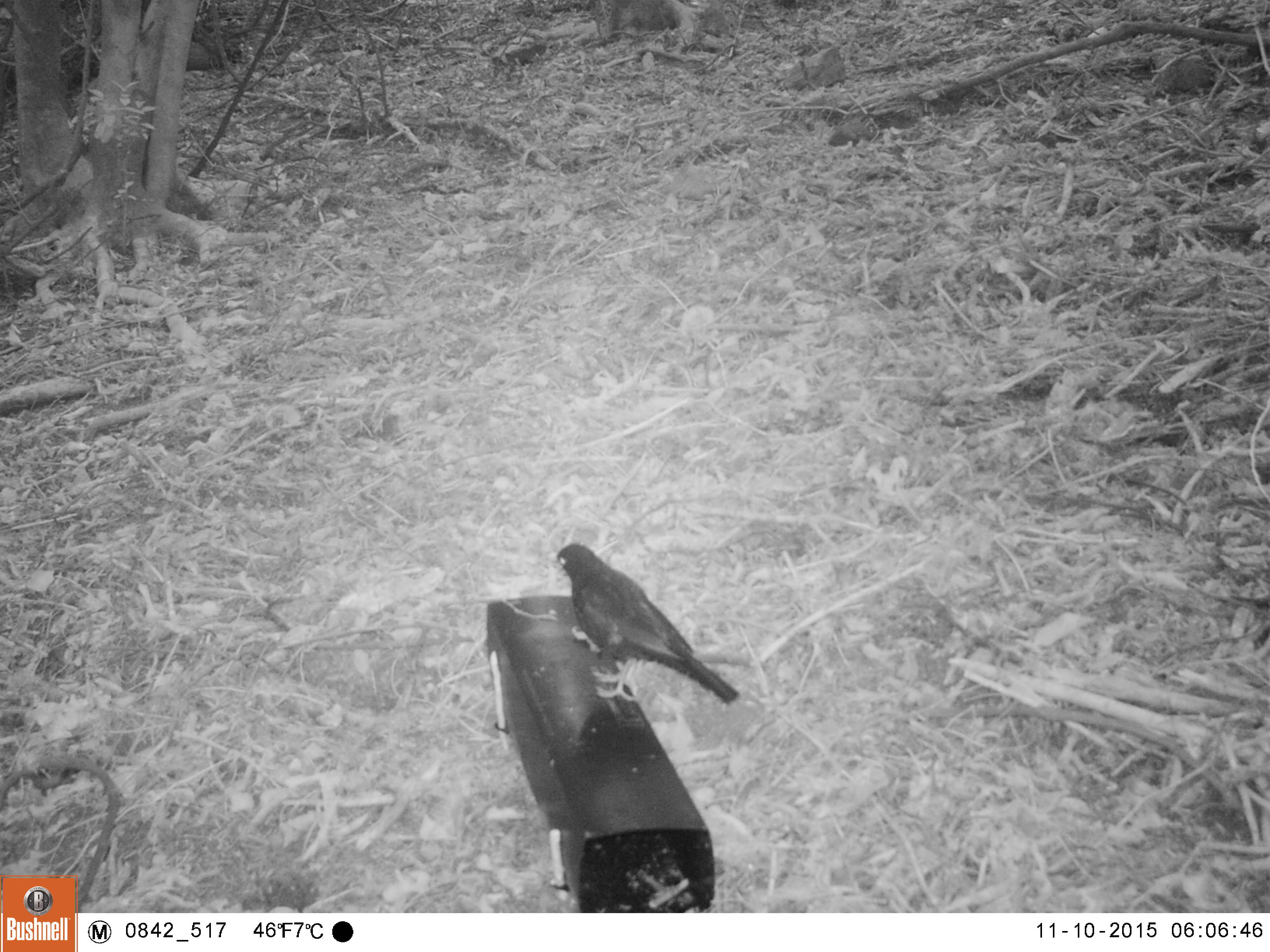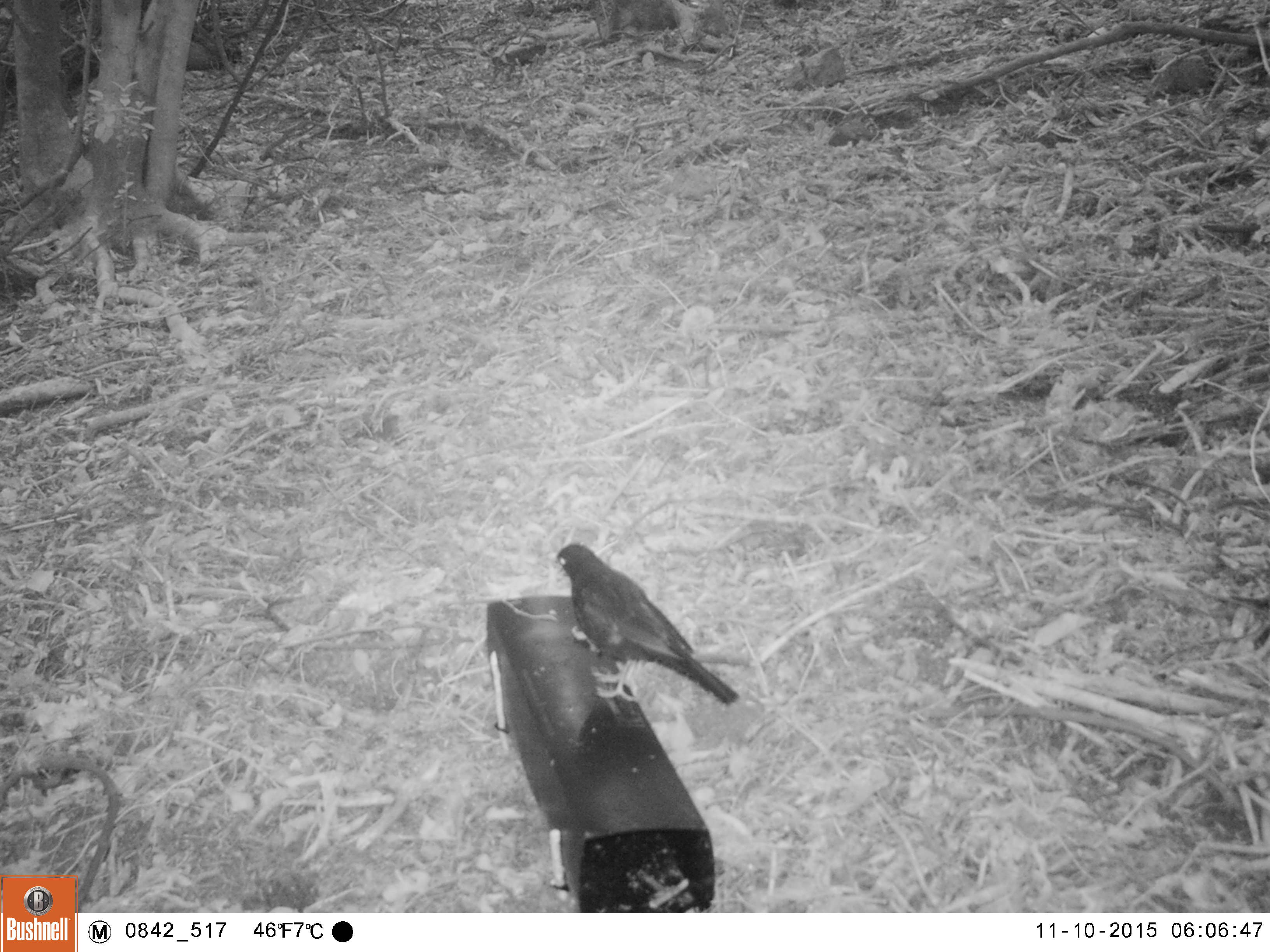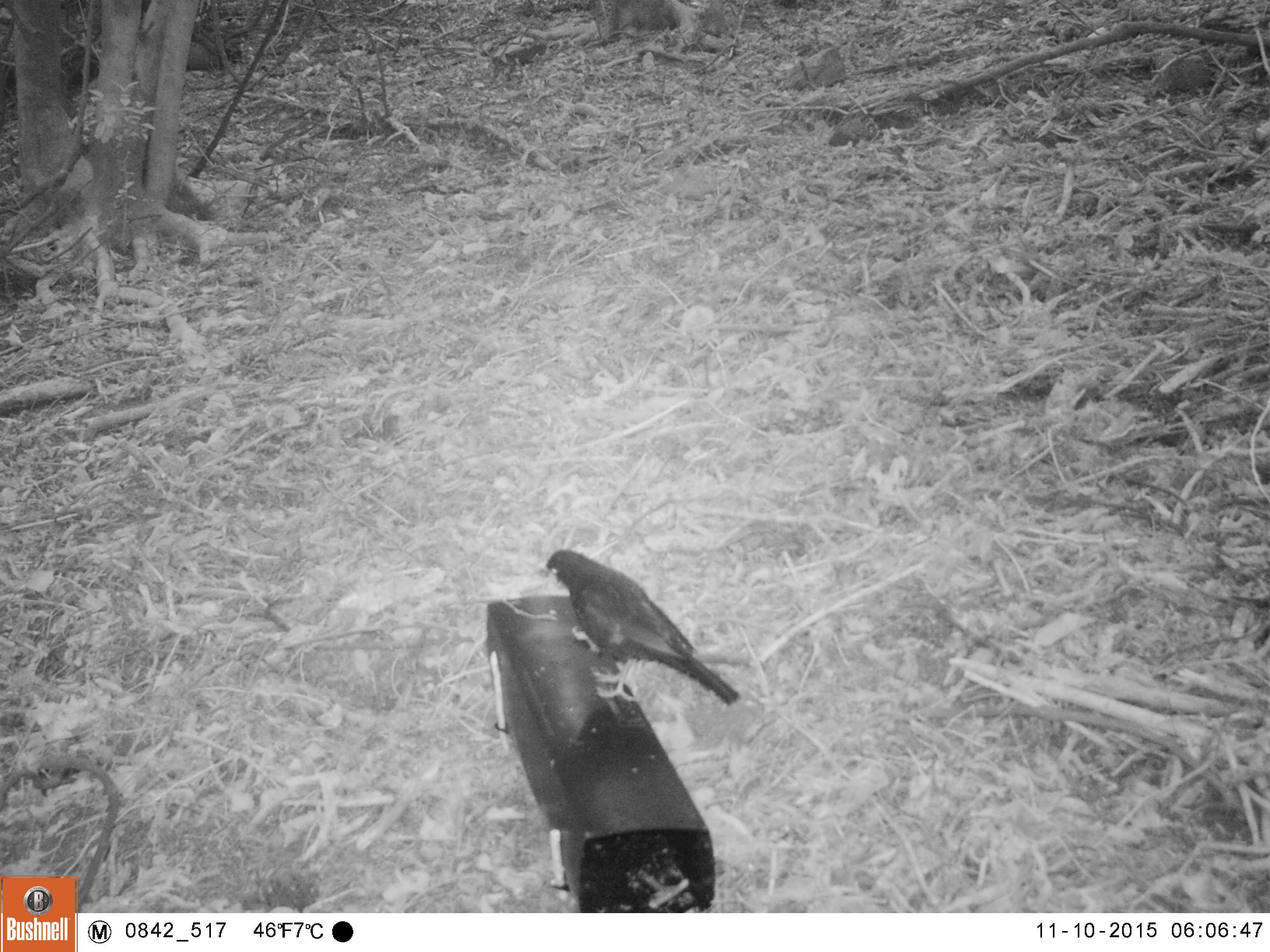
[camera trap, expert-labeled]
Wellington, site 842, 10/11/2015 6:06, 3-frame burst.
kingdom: Animalia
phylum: Chordata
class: Aves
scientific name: Aves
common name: bird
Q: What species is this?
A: Bird (Aves).